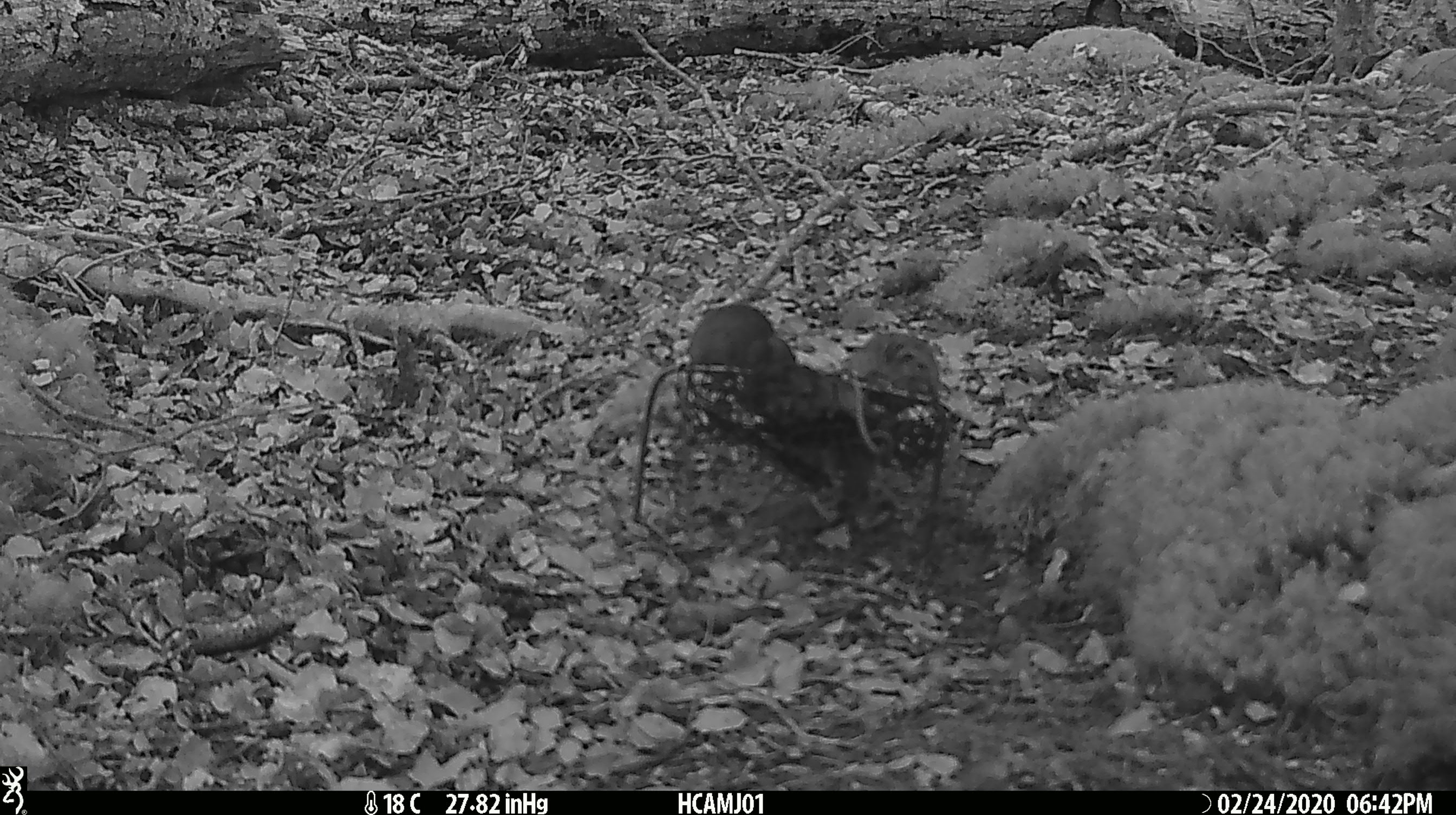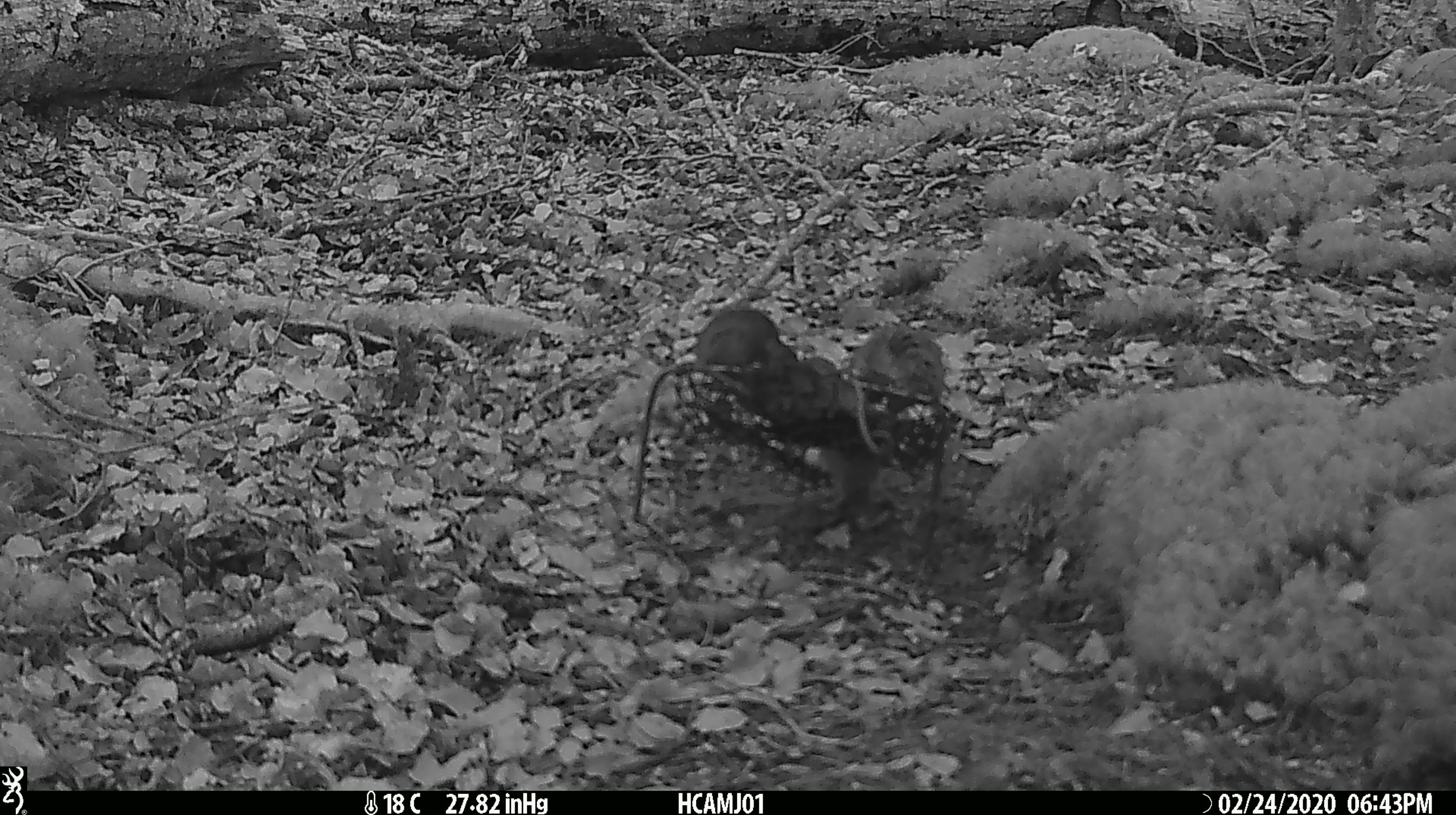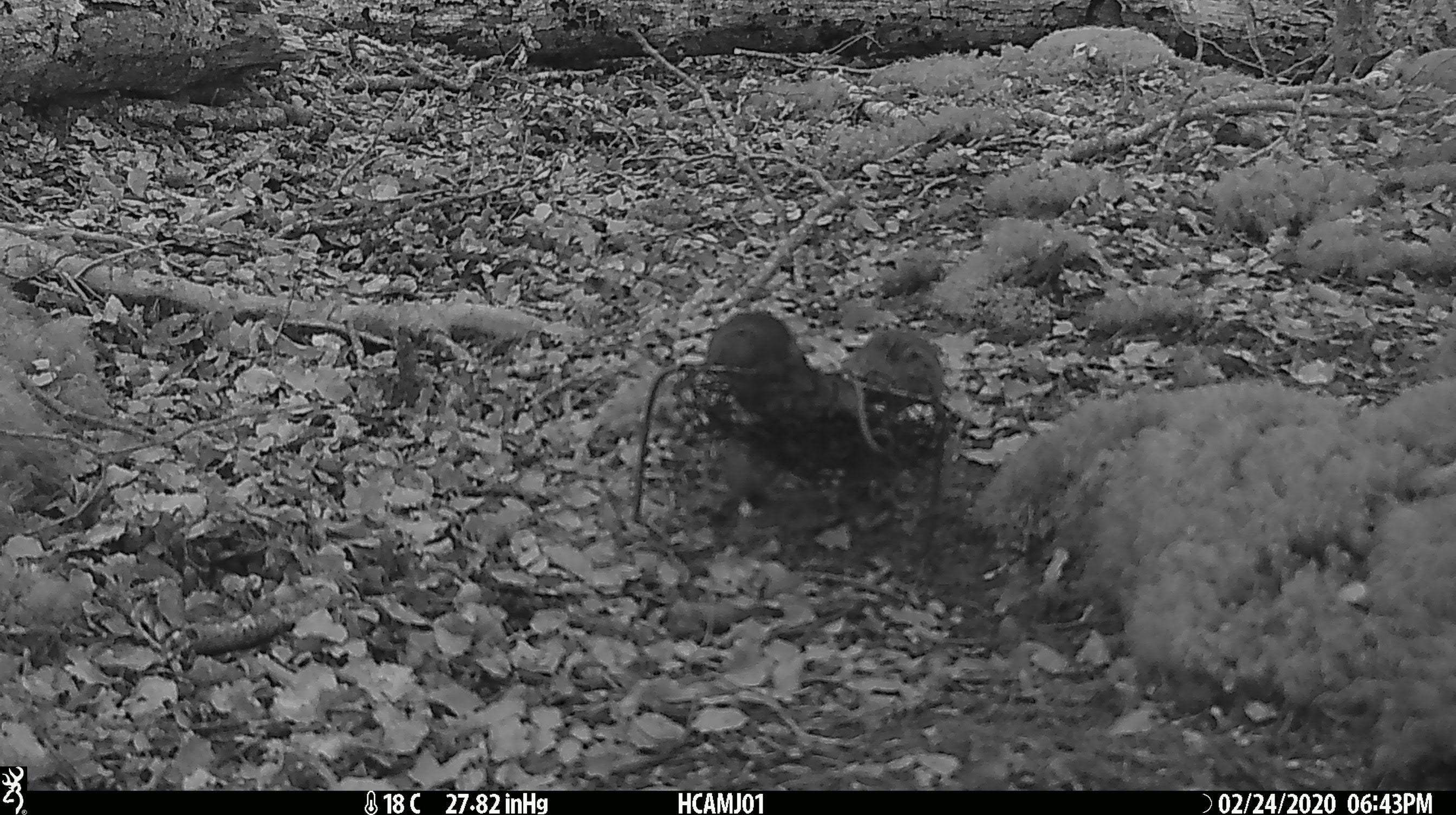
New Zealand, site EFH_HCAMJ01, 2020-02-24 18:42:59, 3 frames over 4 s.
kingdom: Animalia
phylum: Chordata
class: Mammalia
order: Rodentia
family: Muridae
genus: Mus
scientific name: Mus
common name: mouse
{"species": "mouse (Mus)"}